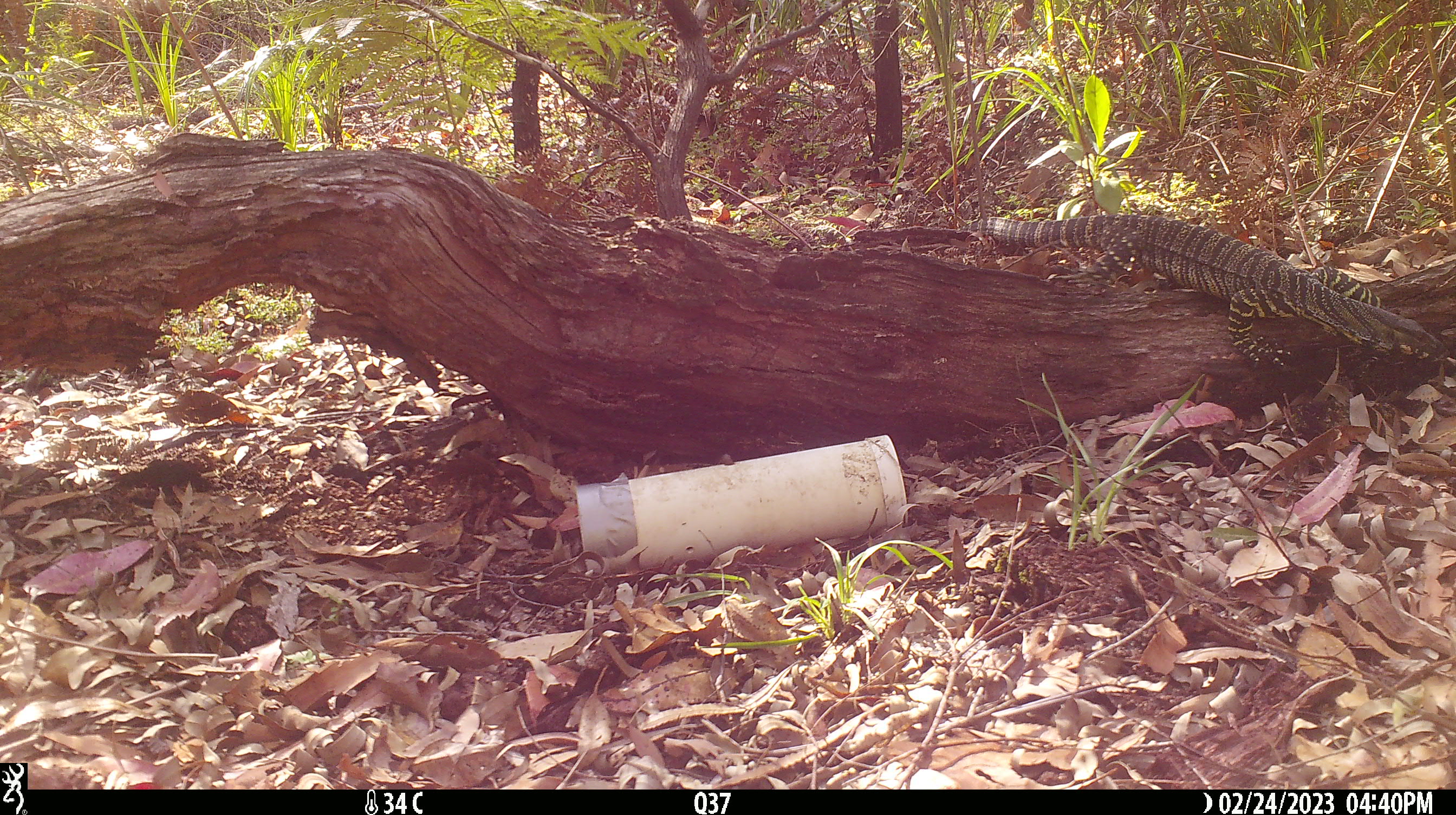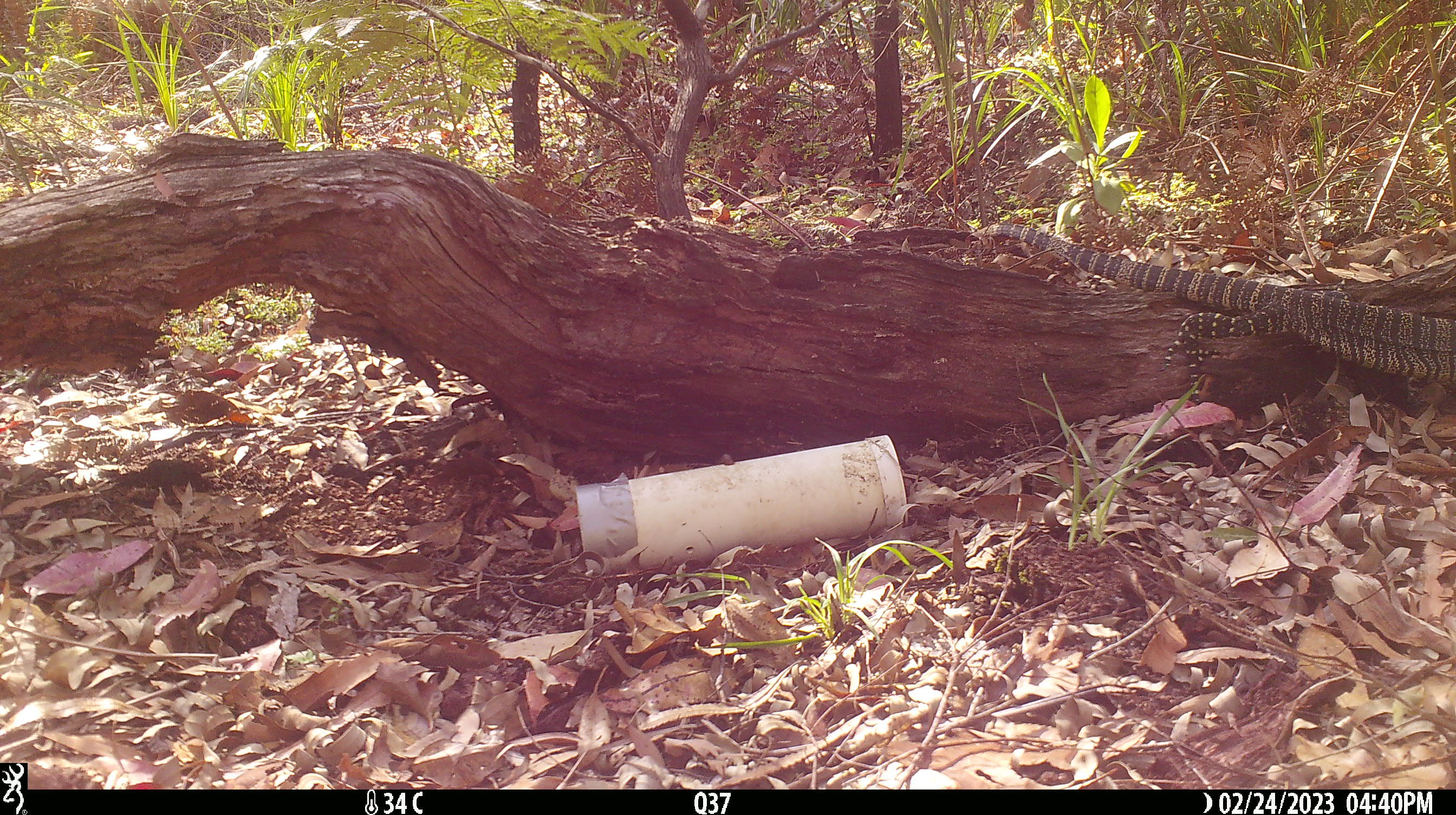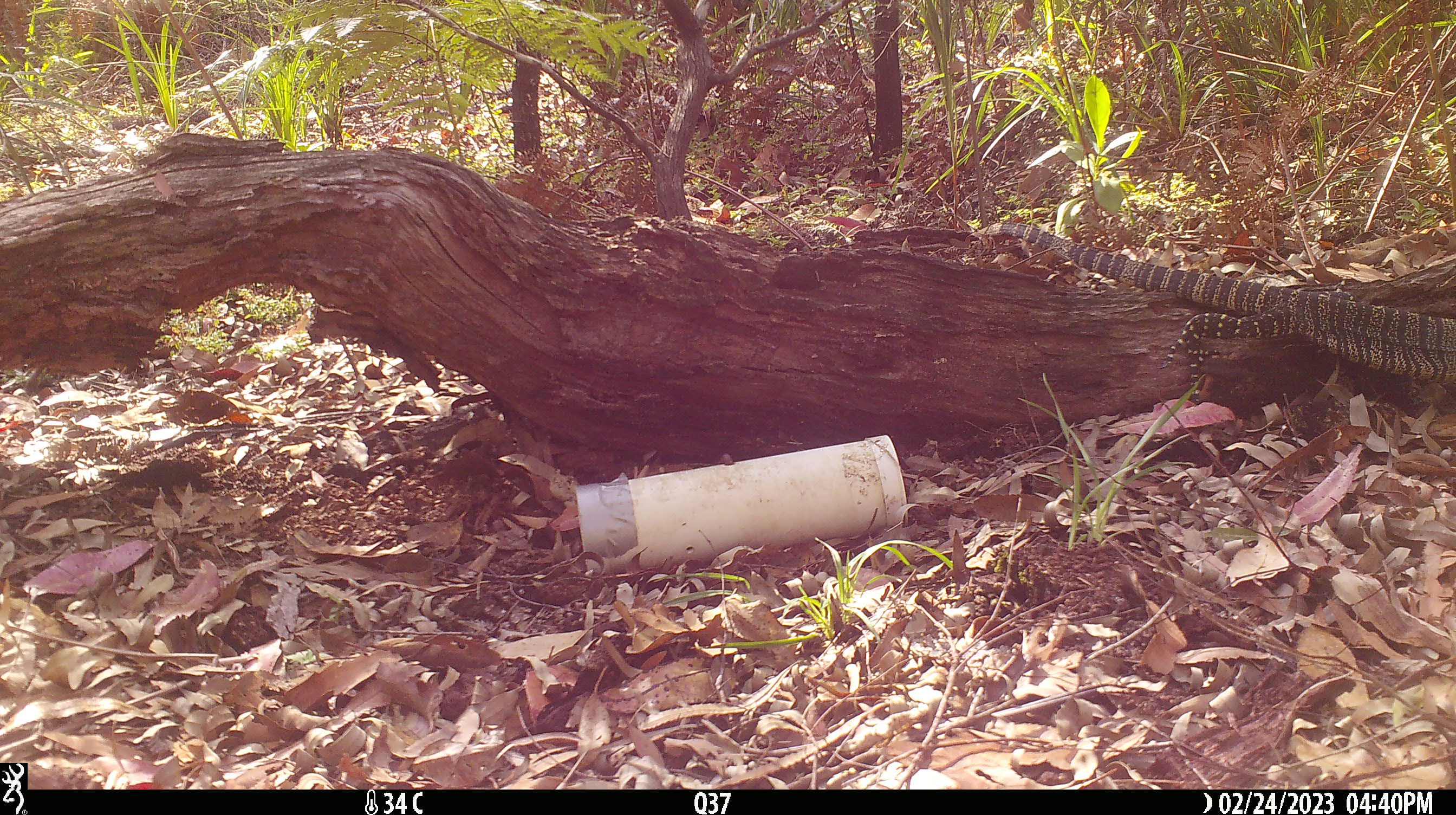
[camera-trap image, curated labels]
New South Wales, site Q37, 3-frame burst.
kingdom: Animalia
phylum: Chordata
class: Reptilia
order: Squamata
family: Varanidae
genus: Varanus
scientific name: Varanus varius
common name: lace monitor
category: goanna